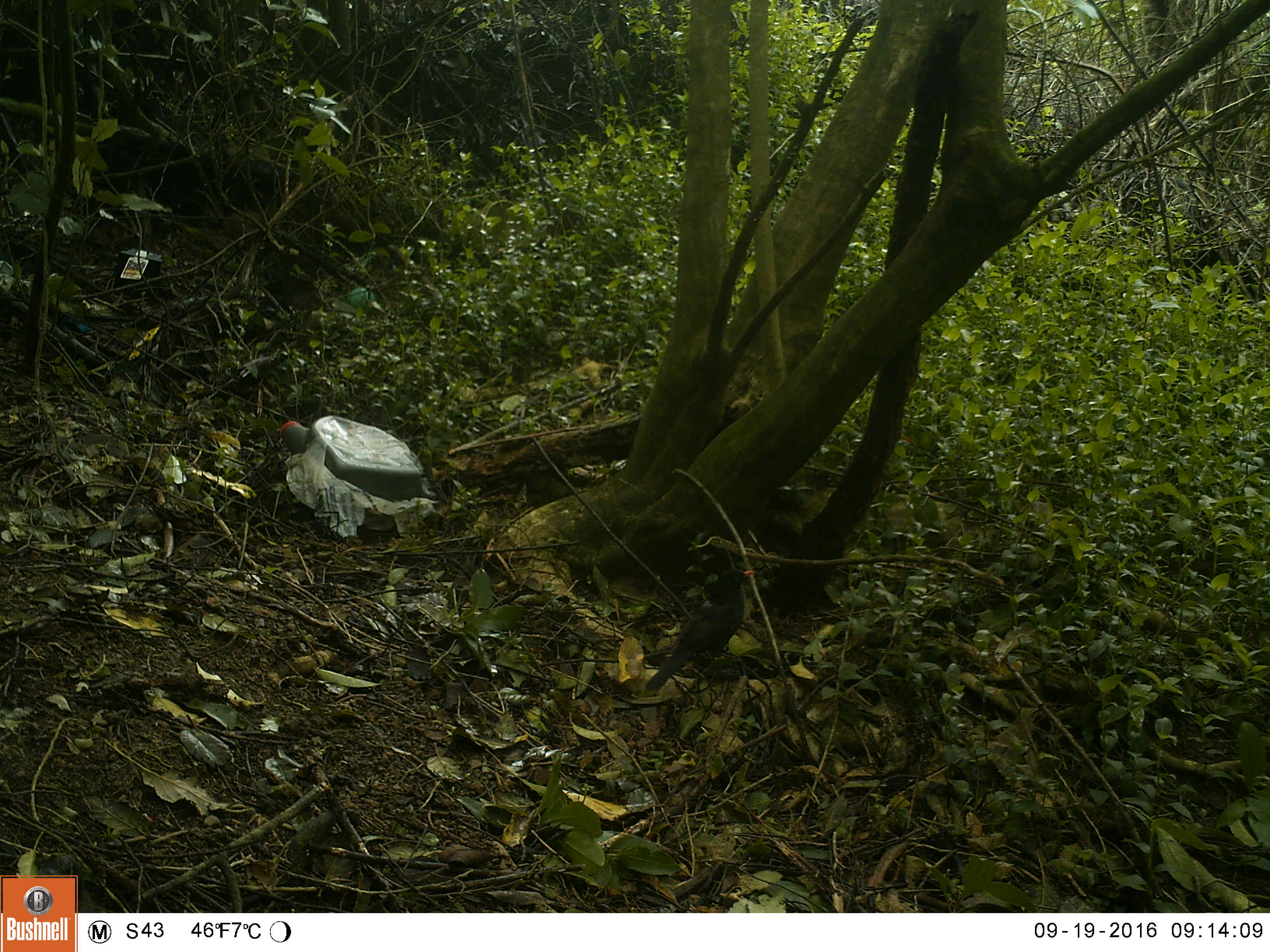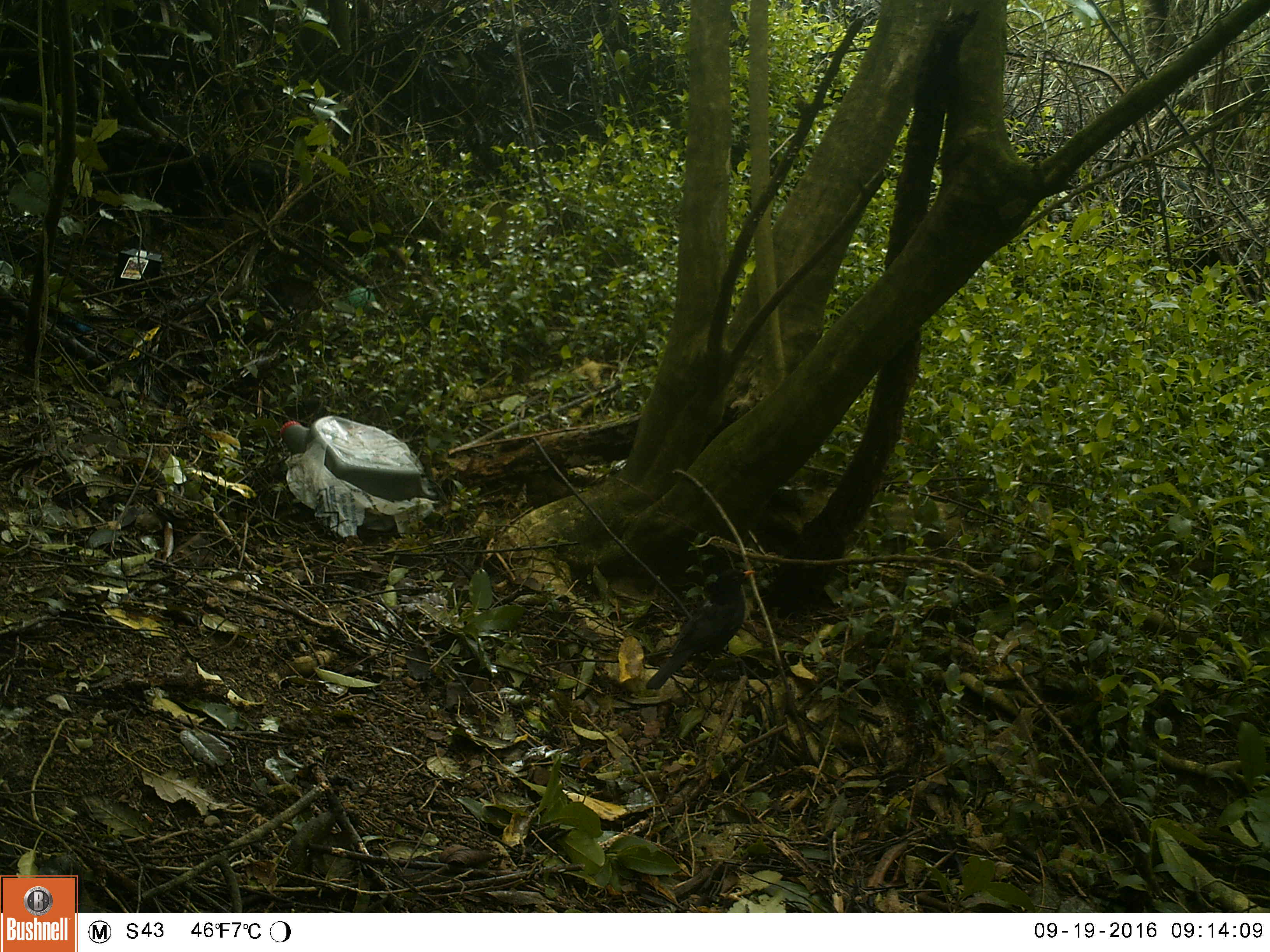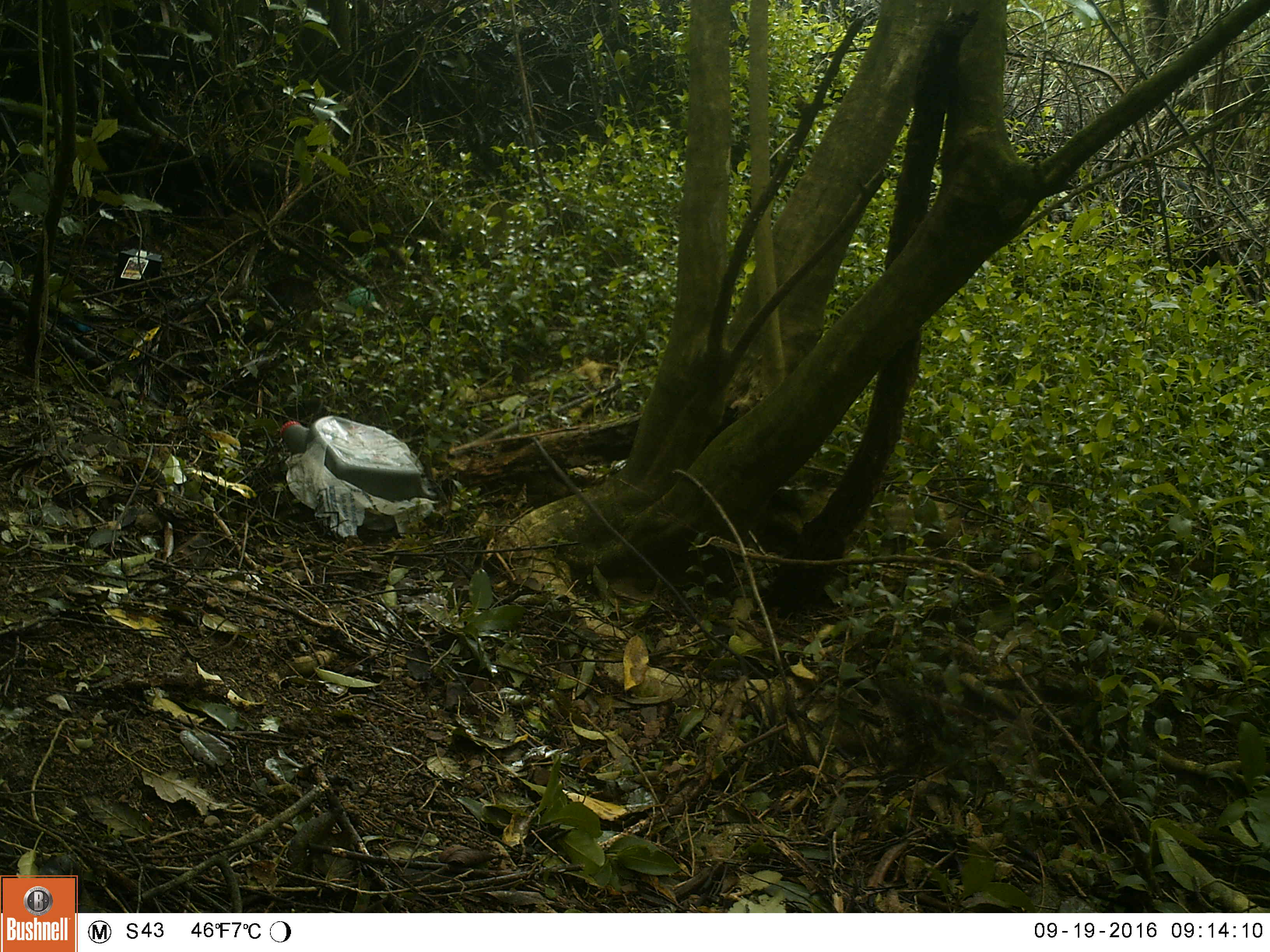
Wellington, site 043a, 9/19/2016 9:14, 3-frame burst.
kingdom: Animalia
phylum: Chordata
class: Aves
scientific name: Aves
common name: bird